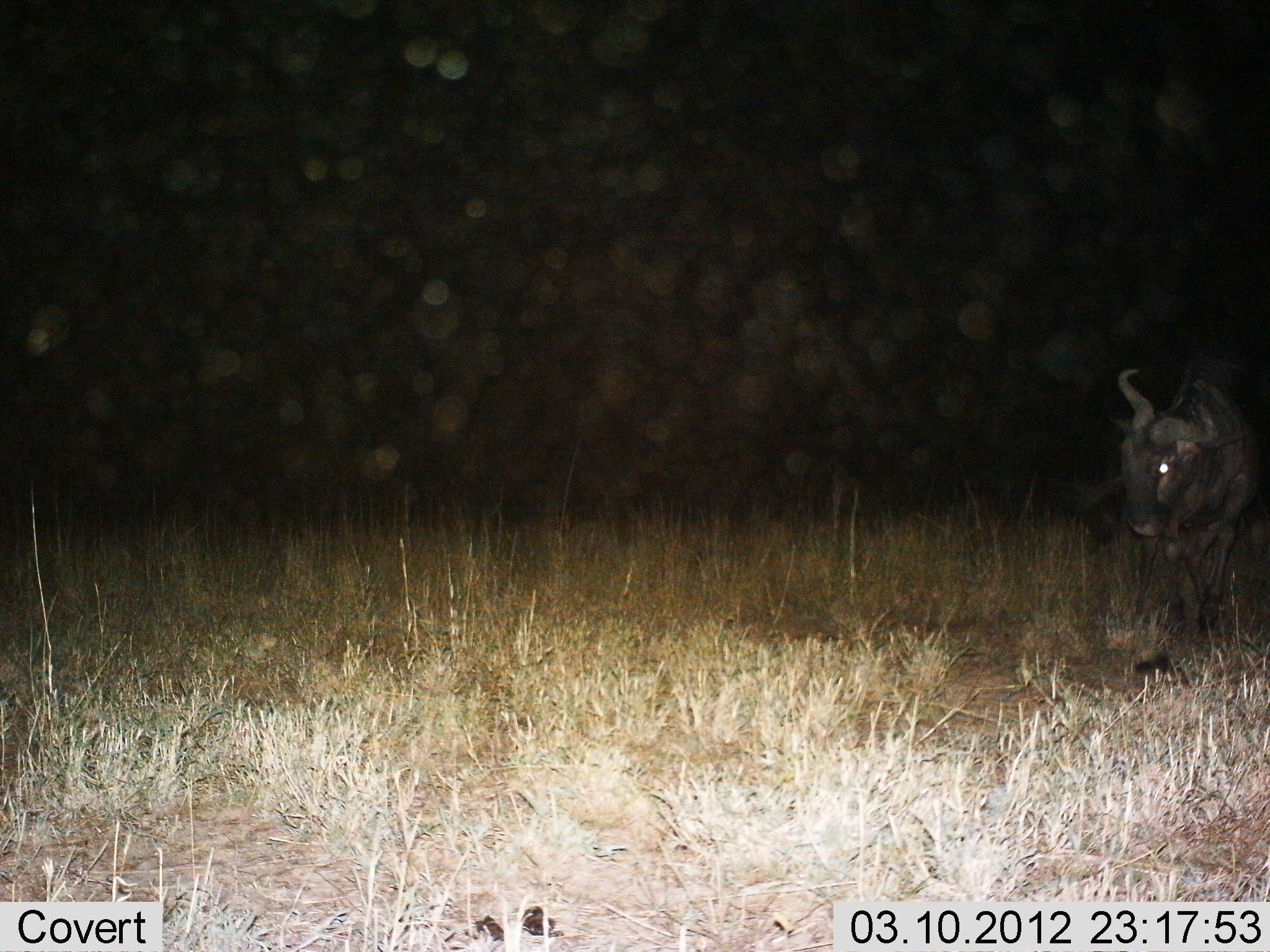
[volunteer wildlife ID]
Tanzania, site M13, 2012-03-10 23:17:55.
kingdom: Animalia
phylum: Chordata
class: Mammalia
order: Artiodactyla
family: Bovidae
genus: Connochaetes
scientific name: Connochaetes taurinus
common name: blue wildebeest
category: wildebeest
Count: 1.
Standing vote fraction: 62%.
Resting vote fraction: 0%.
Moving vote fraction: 44%.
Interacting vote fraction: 0%.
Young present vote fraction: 0%.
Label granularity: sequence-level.